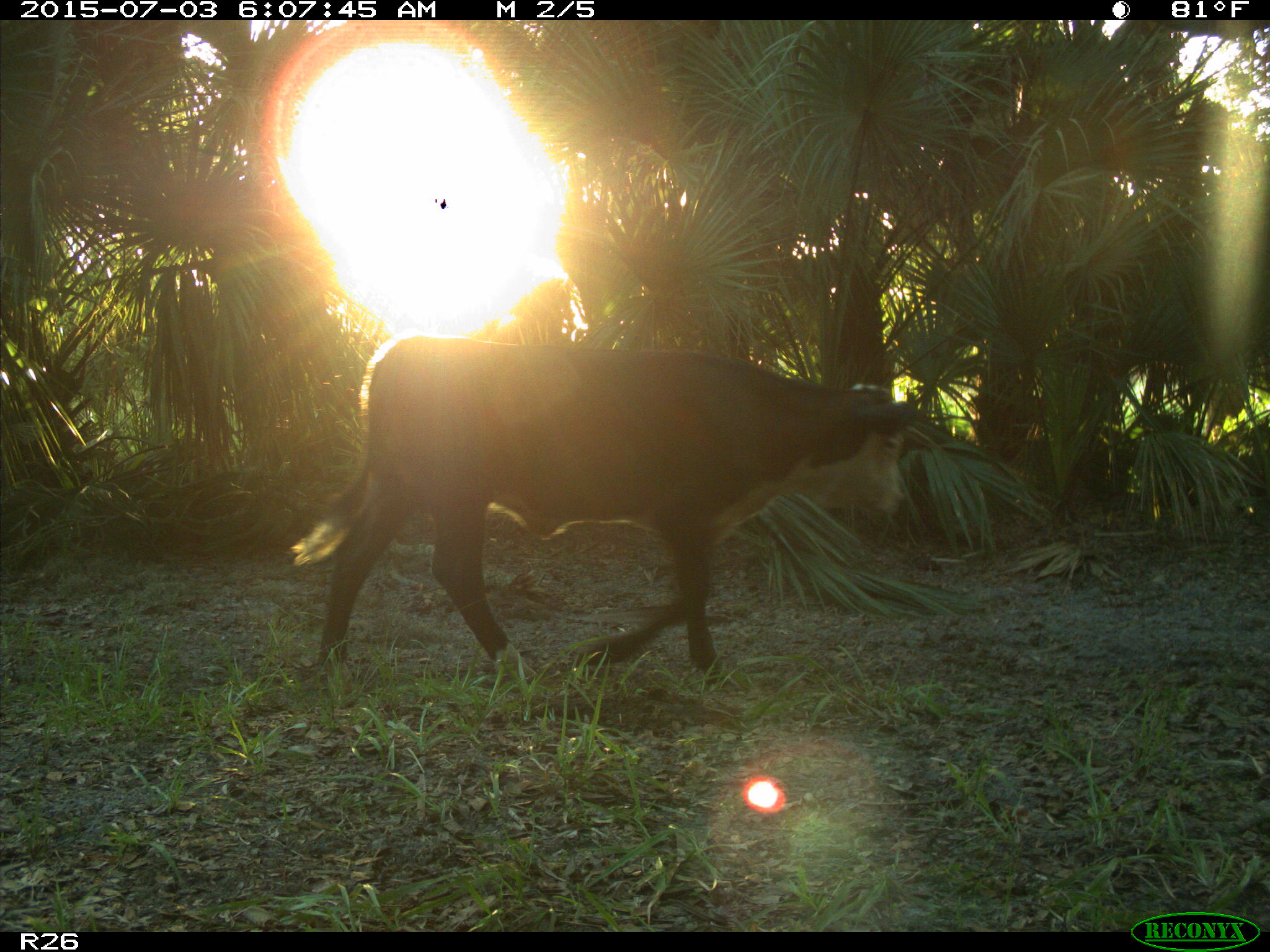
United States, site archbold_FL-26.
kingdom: Animalia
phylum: Chordata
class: Mammalia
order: Artiodactyla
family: Bovidae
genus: Bos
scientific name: Bos taurus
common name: domestic cow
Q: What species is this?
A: Bos taurus (domestic cow).